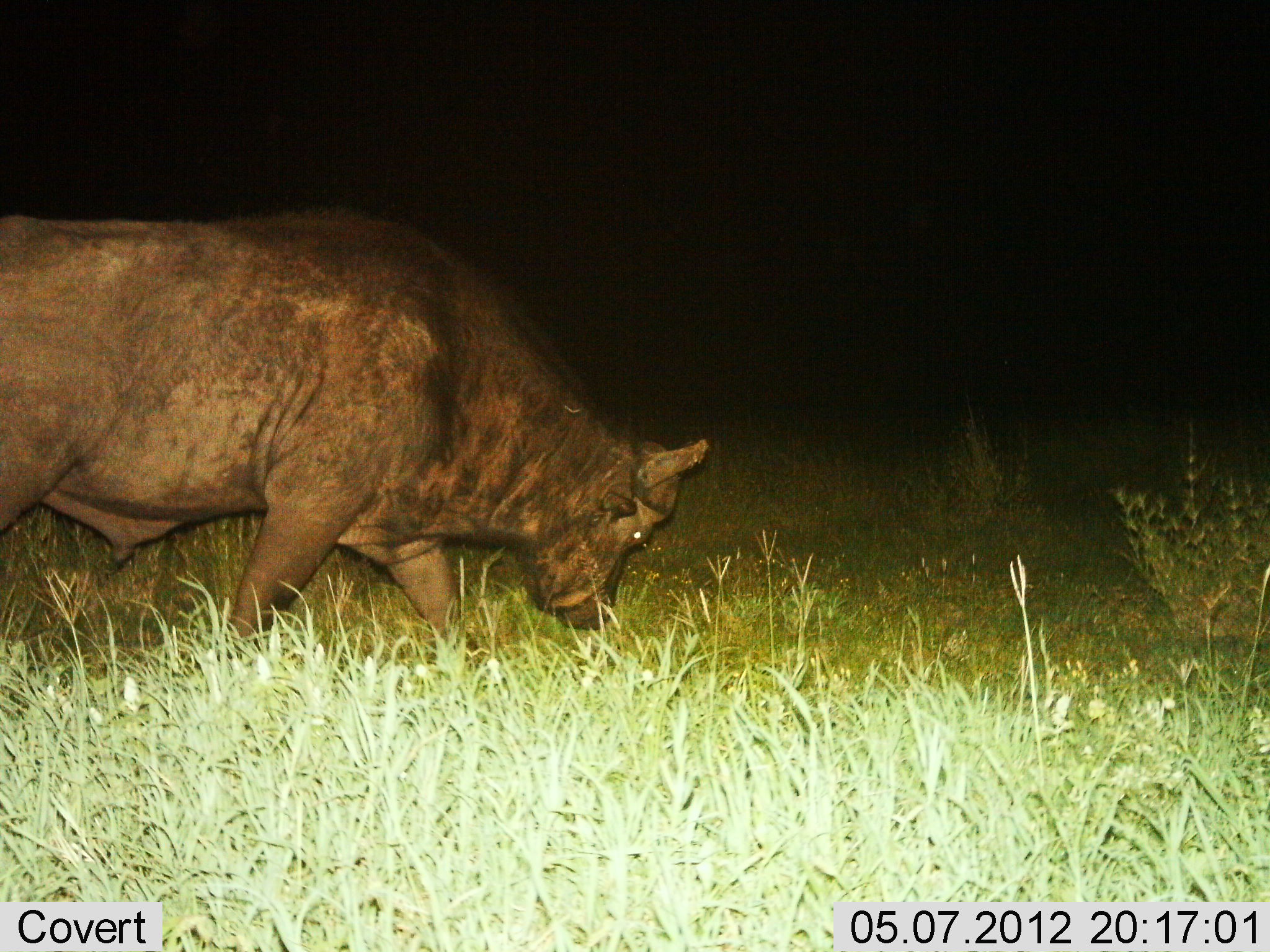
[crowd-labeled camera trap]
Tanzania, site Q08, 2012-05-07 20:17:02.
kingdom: Animalia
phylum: Chordata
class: Mammalia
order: Artiodactyla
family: Bovidae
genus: Syncerus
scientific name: Syncerus caffer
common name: cape buffalo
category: buffalo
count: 1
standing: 10%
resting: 0%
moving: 60%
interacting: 0%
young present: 0%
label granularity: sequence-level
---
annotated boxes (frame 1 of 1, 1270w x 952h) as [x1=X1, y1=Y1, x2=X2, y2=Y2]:
animal: [x1=0, y1=211, x2=707, y2=640]